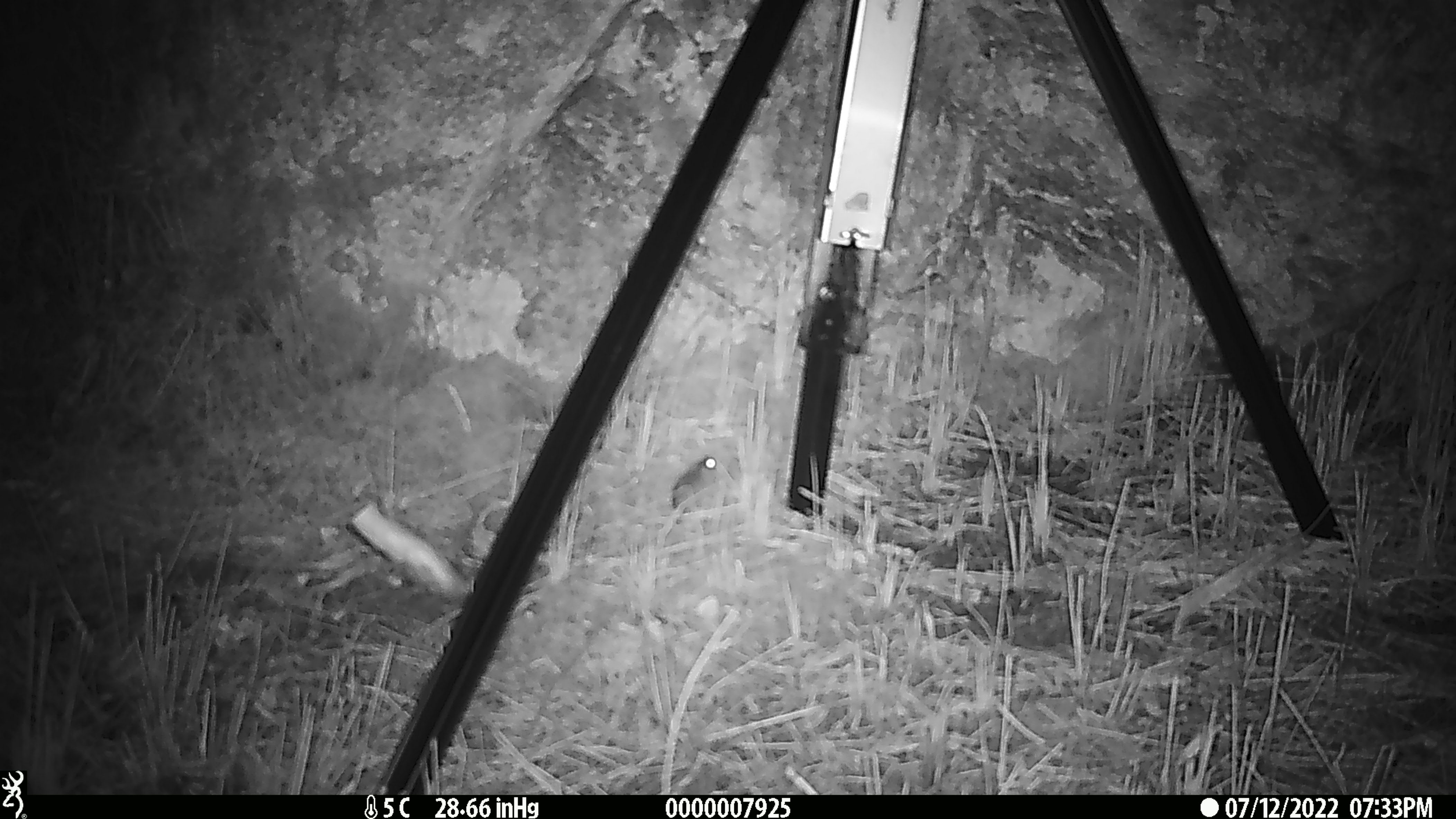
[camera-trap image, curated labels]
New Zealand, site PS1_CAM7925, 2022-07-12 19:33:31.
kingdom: Animalia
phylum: Chordata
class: Mammalia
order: Rodentia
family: Muridae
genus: Mus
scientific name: Mus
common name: mouse